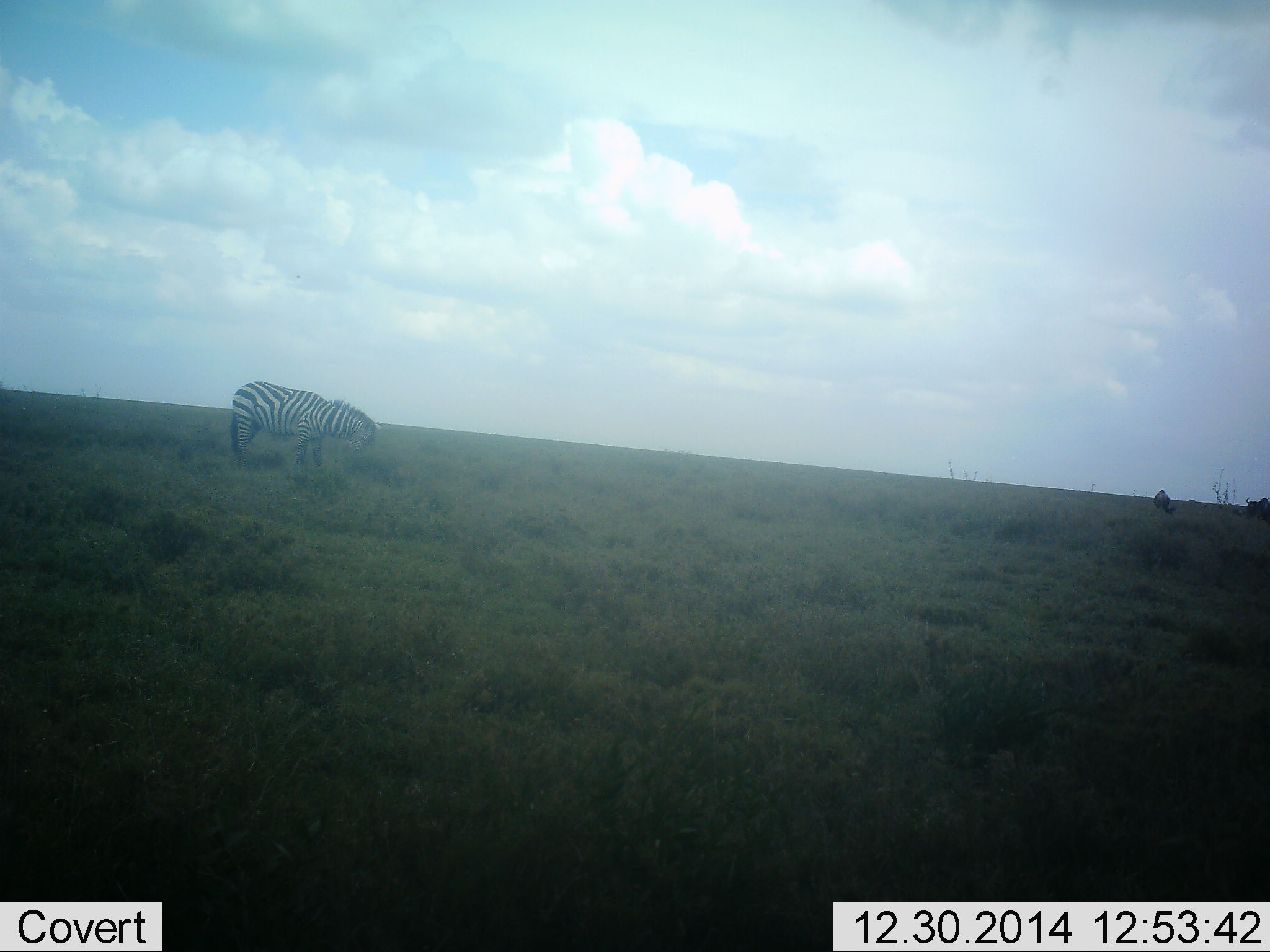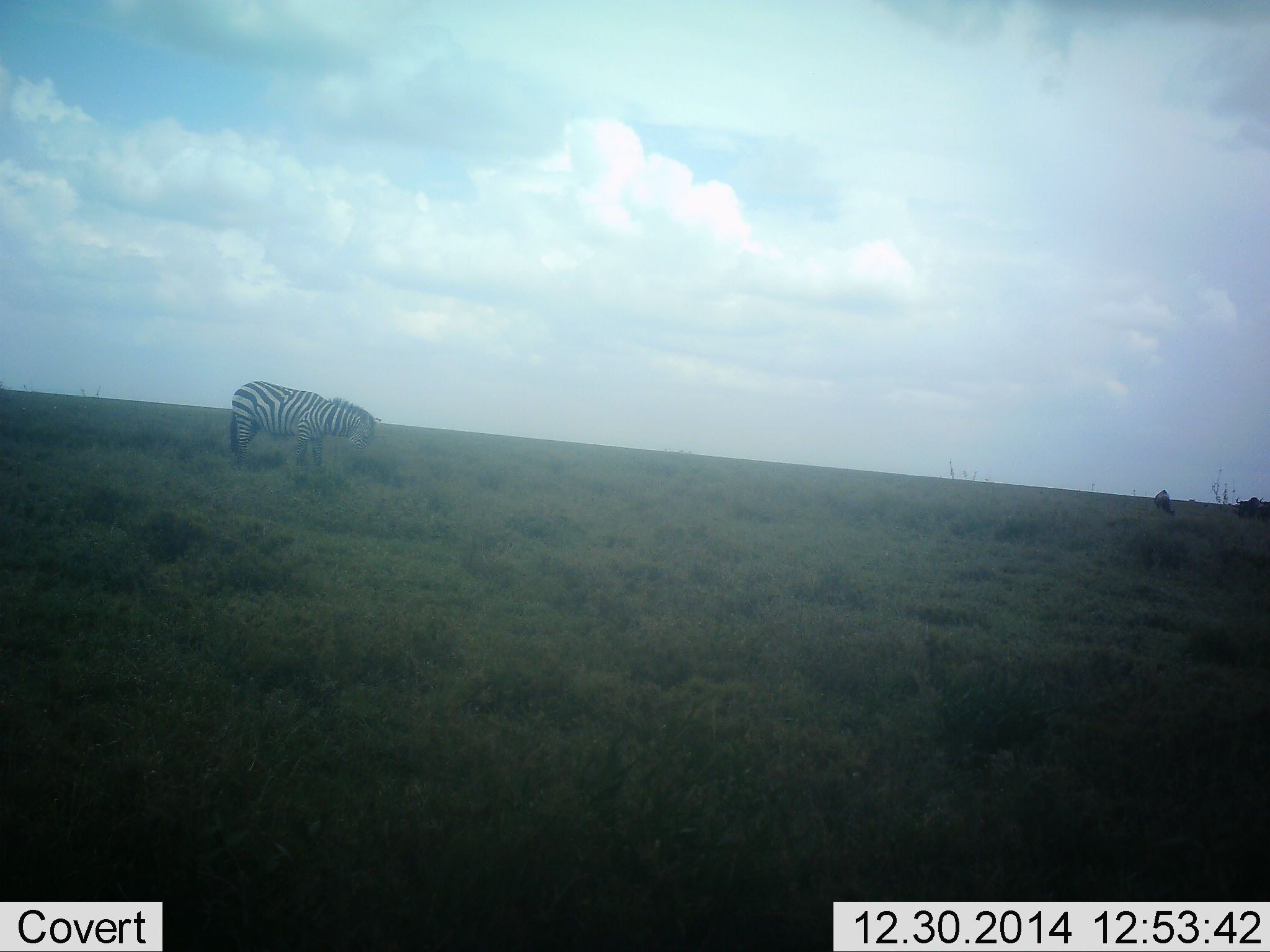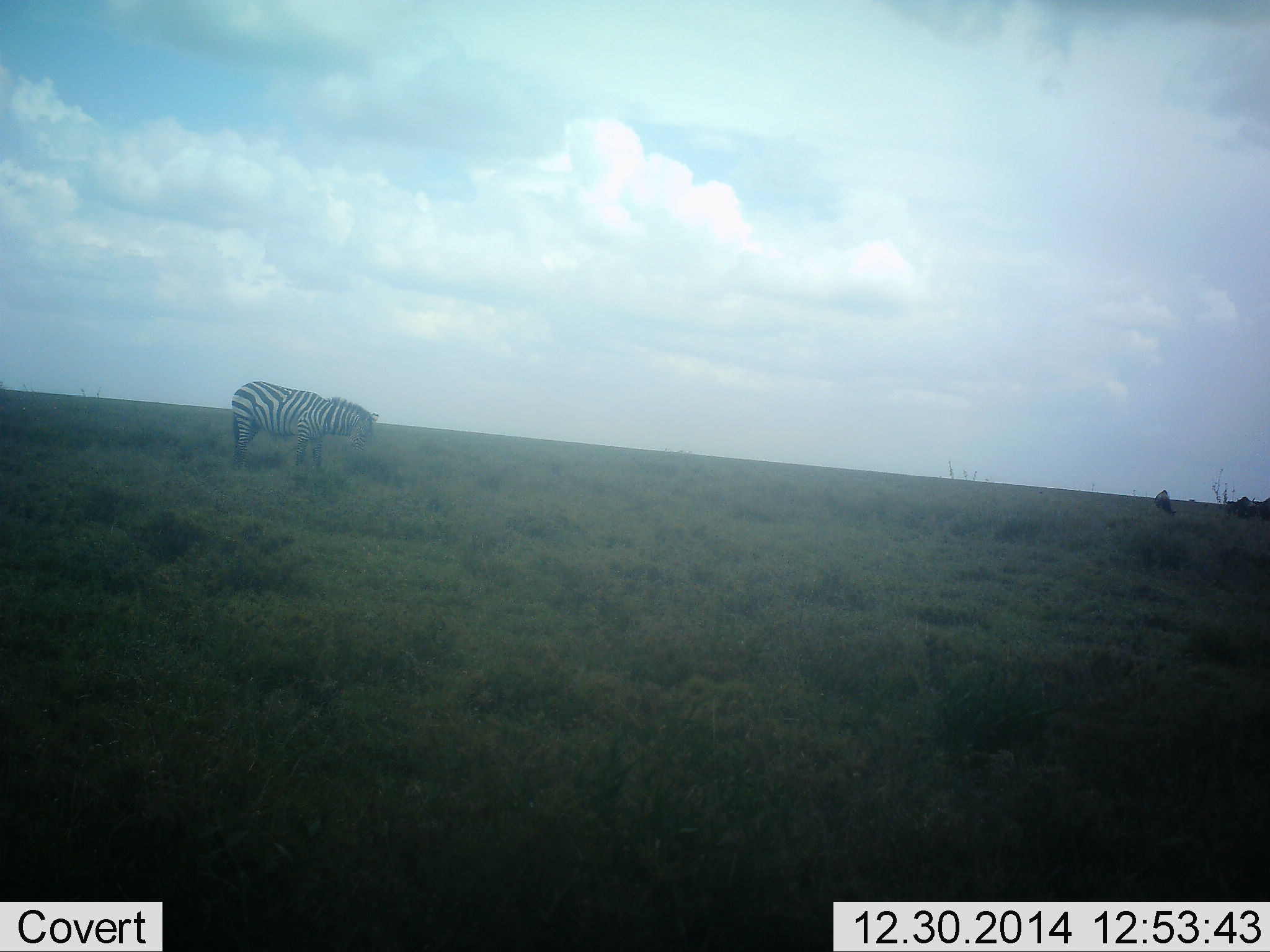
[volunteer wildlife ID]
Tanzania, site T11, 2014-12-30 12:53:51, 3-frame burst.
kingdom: Animalia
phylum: Chordata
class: Mammalia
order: Perissodactyla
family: Equidae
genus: Equus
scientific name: Equus quagga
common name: plains zebra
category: zebra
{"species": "zebra (plains zebra) (Equus quagga)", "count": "1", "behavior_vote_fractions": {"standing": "36%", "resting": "0%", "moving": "18%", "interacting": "0%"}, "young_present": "0%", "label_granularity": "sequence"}